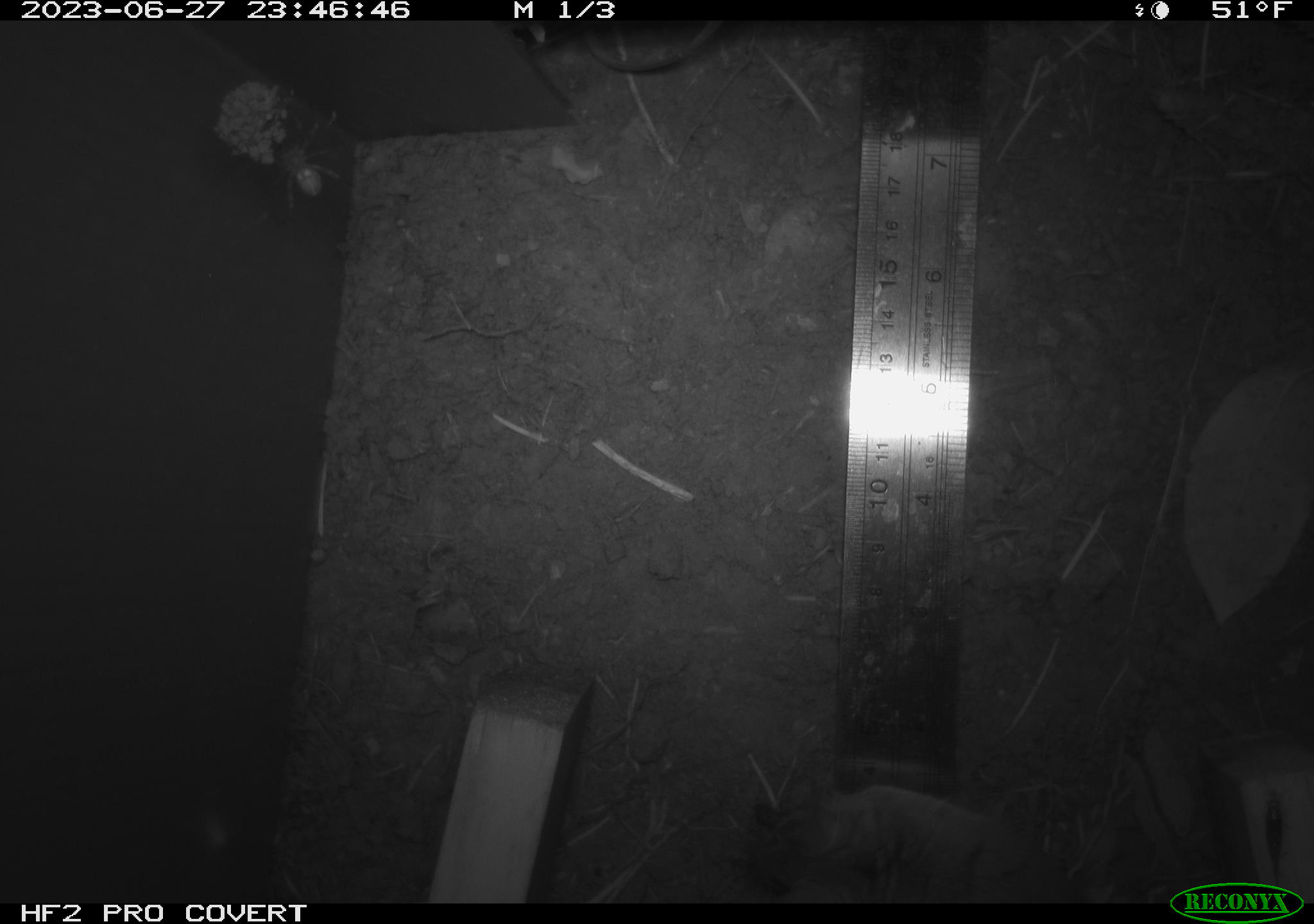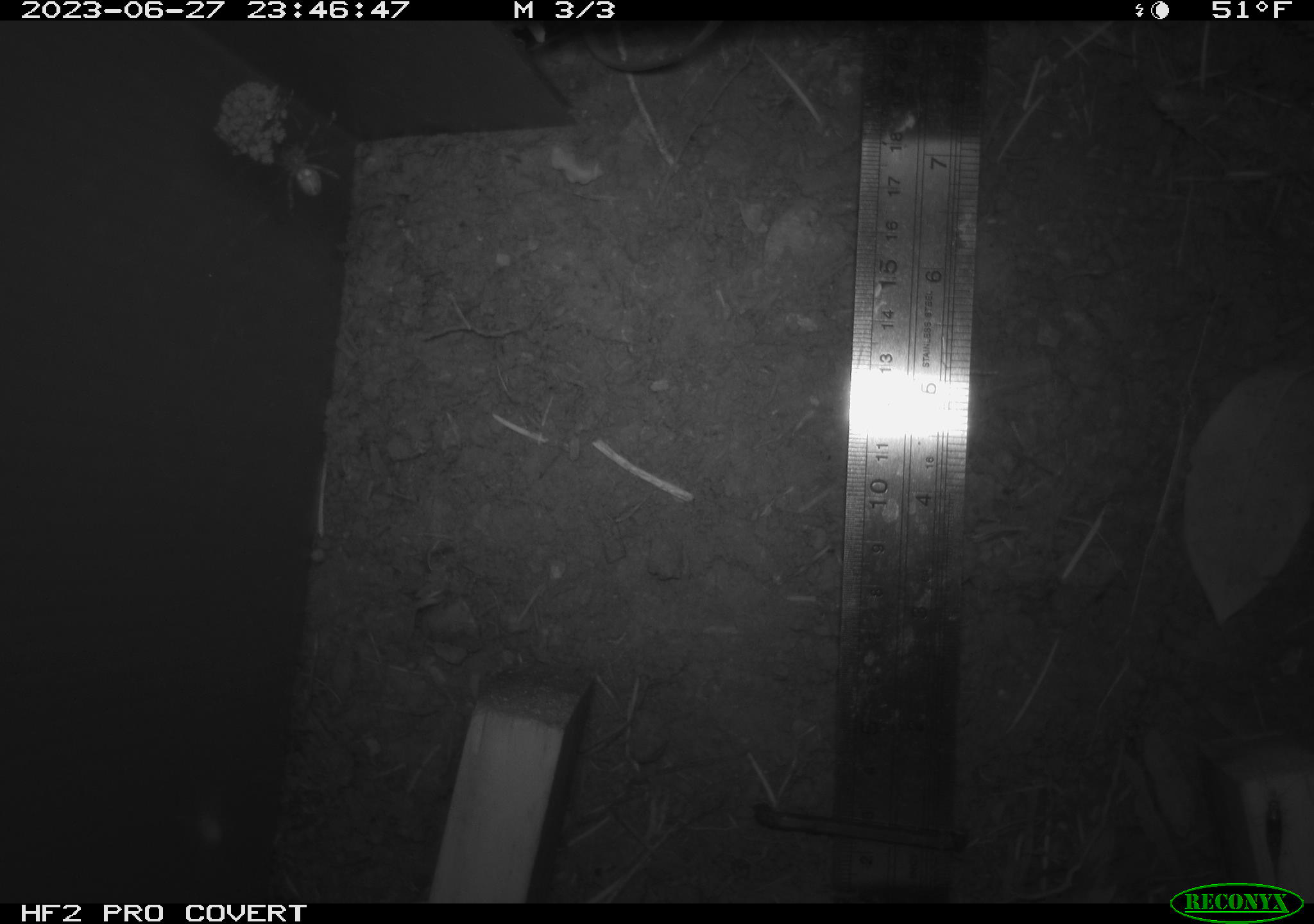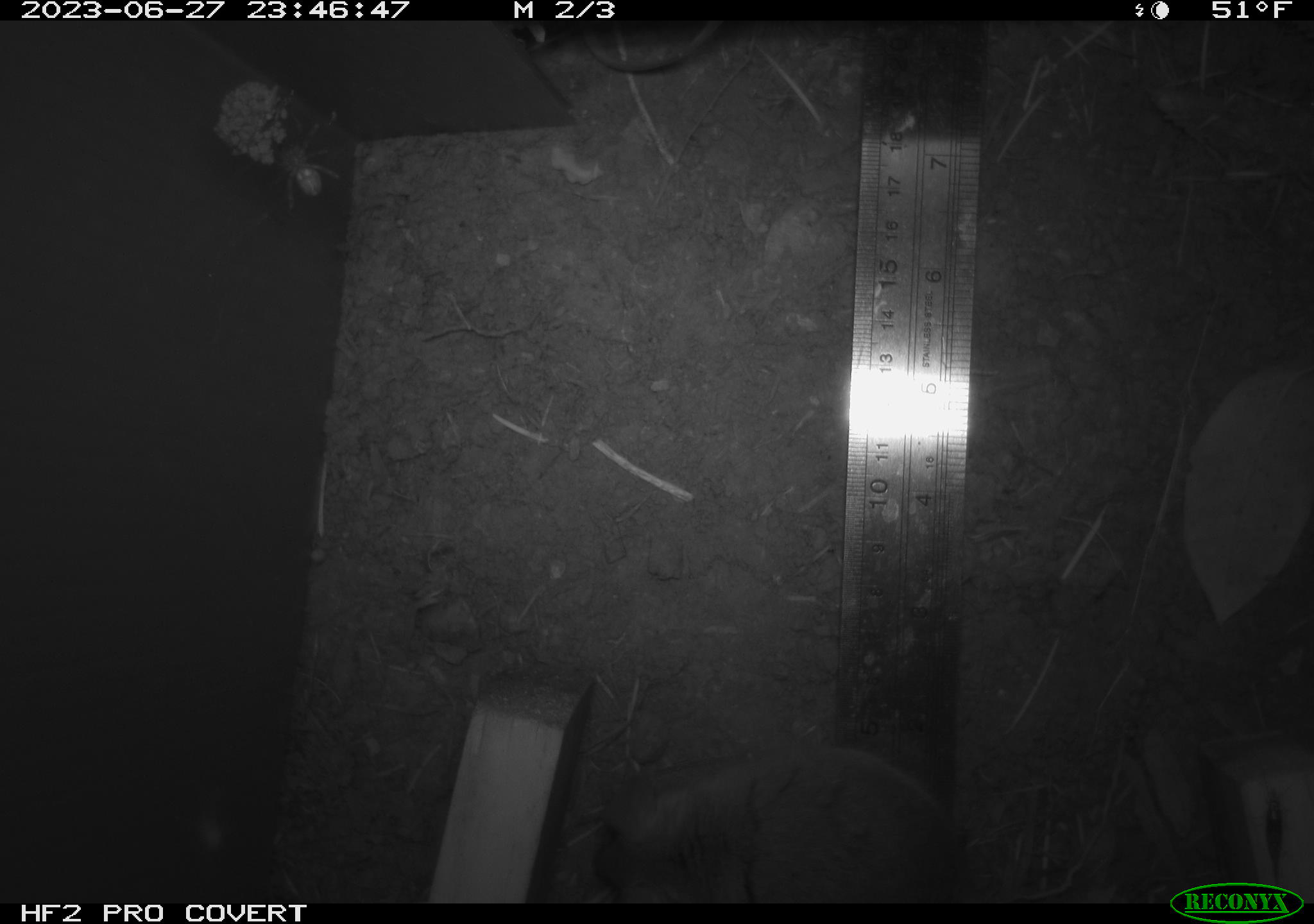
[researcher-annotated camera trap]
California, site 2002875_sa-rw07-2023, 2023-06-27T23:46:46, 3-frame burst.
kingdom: Animalia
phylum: Chordata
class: Mammalia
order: Rodentia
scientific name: Rodentia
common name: mouse species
Mouse species (Rodentia).